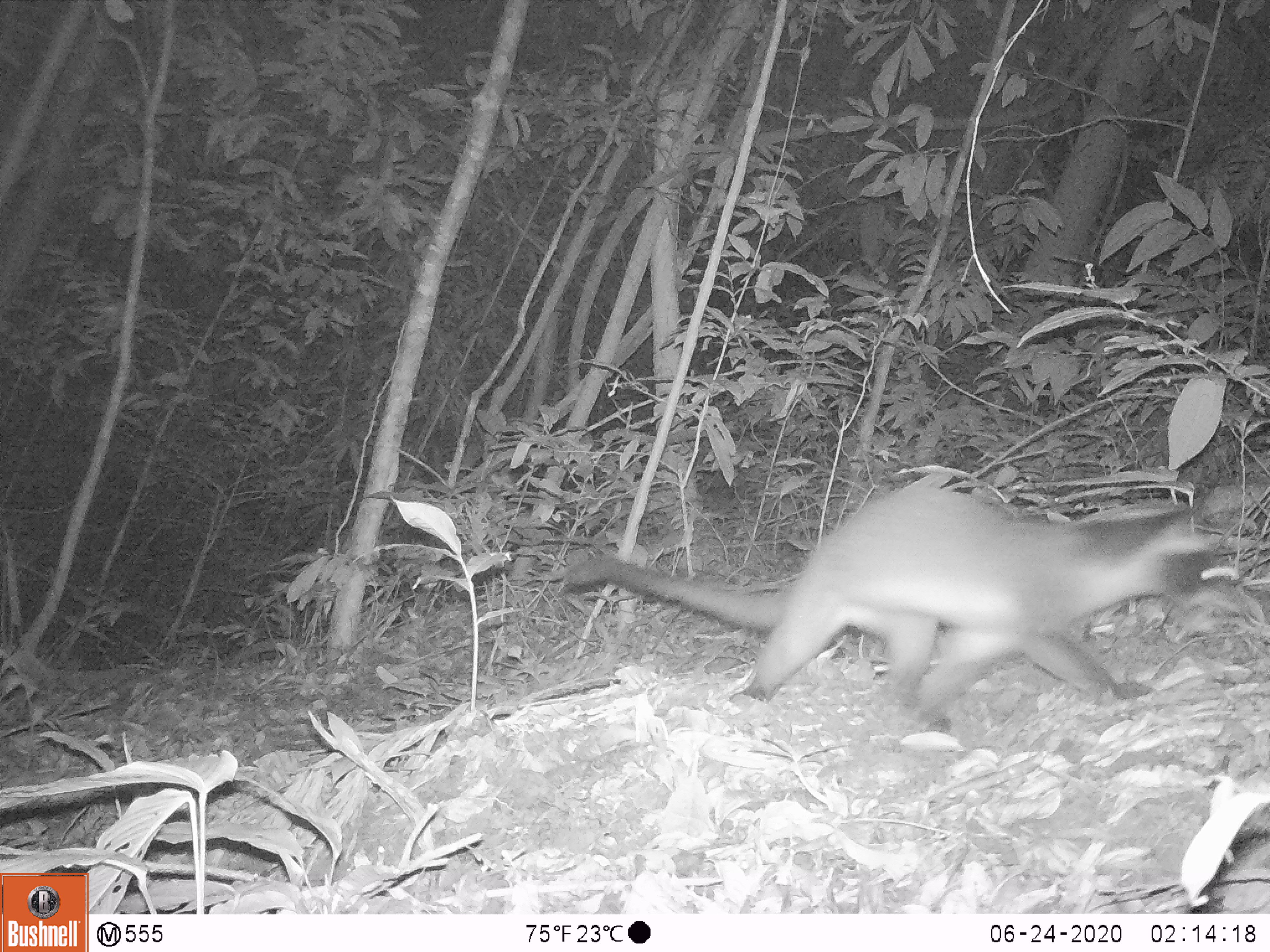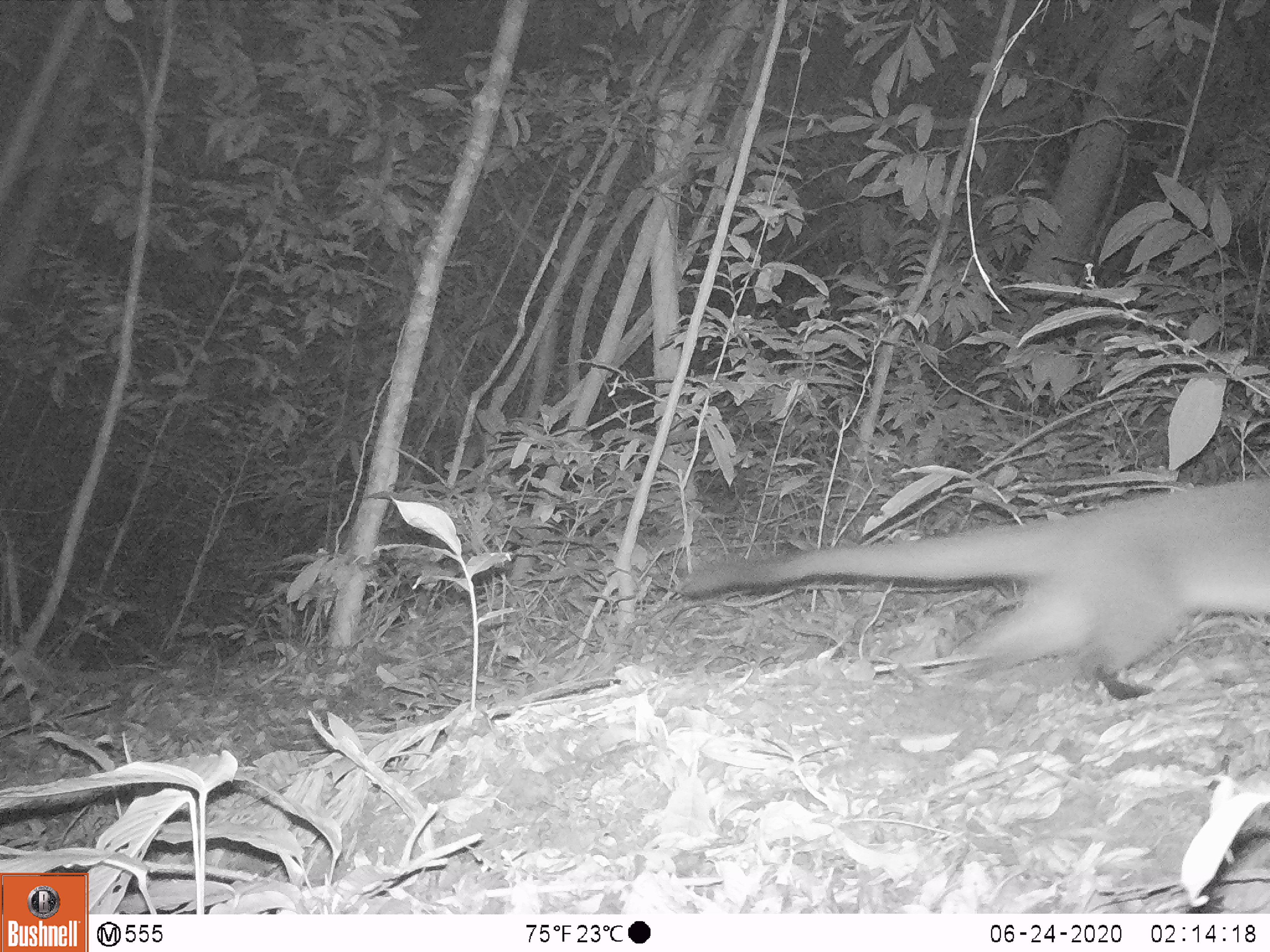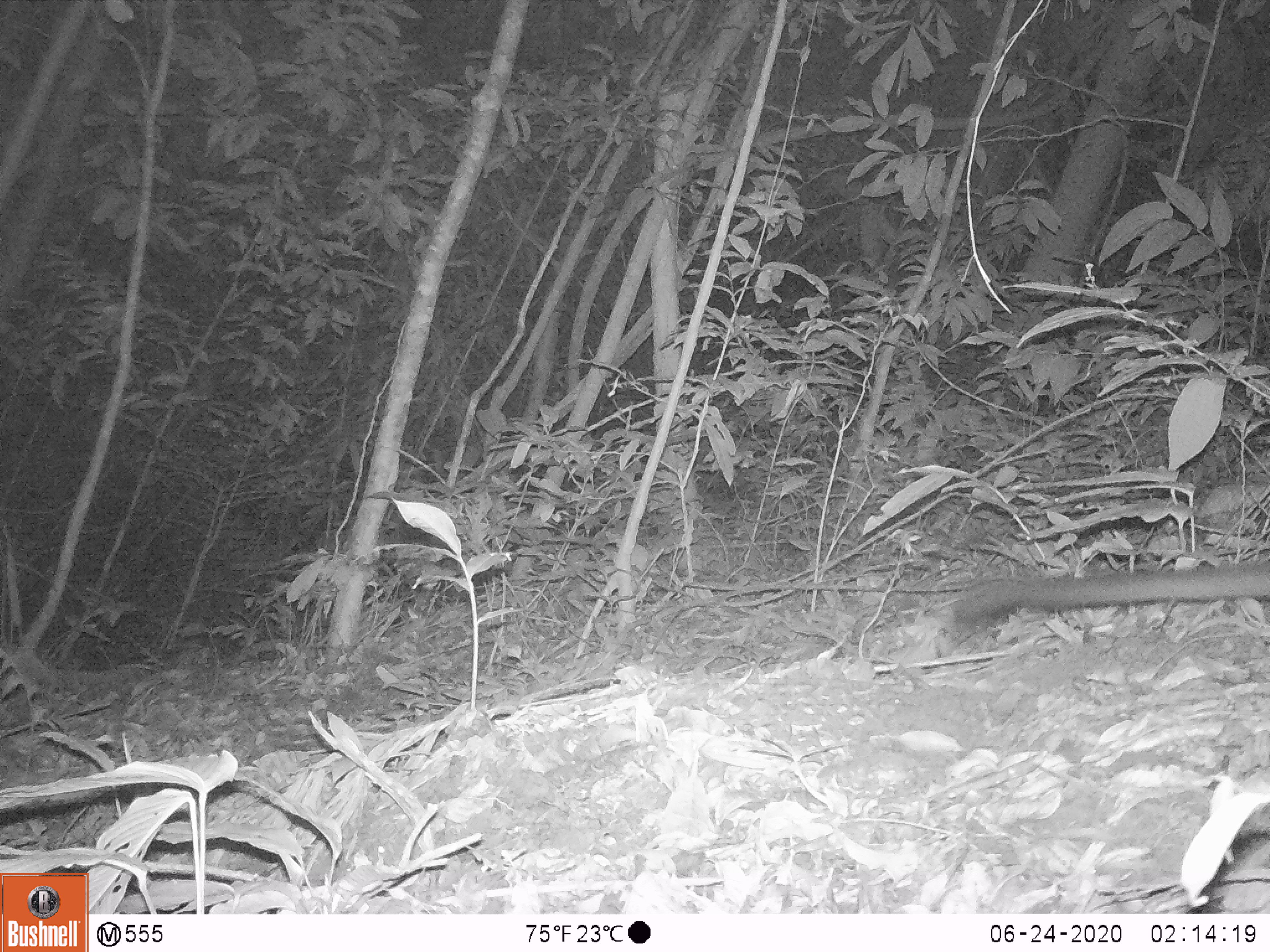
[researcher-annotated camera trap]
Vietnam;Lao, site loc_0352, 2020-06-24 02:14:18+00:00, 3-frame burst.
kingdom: Animalia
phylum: Chordata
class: Mammalia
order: Carnivora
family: Viverridae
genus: Paguma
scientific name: Paguma larvata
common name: masked palm civet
Masked palm civet (Paguma larvata). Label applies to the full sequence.